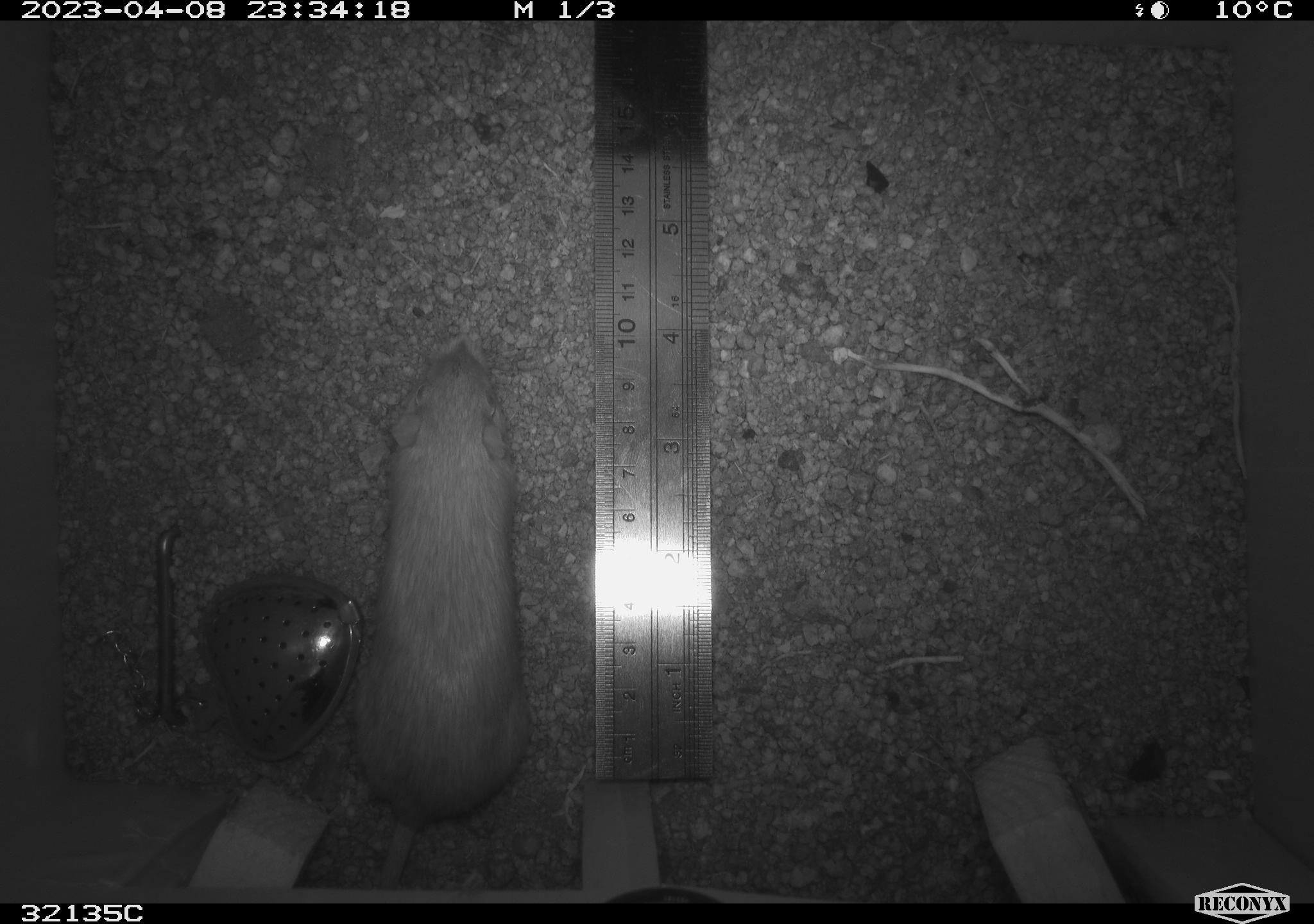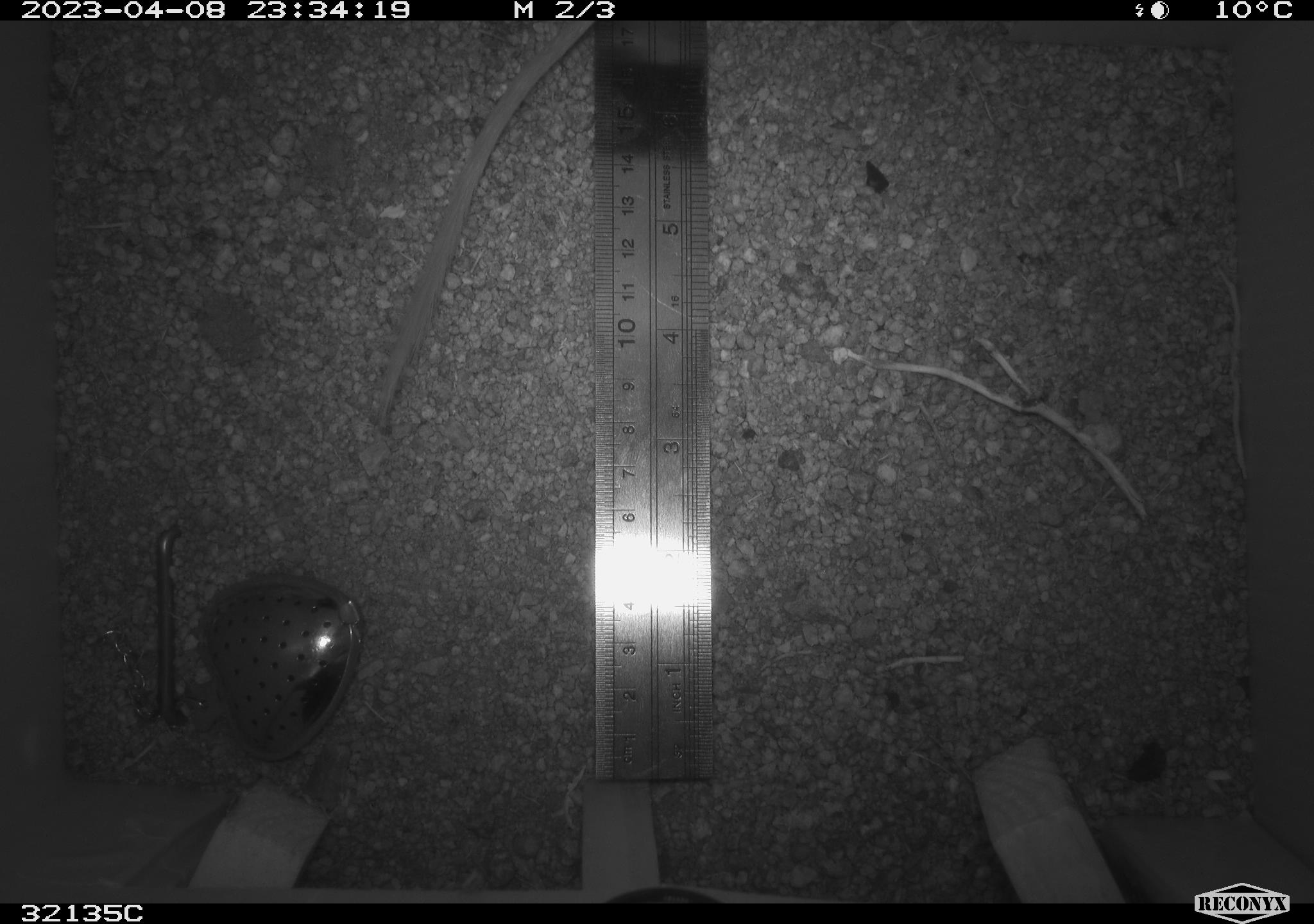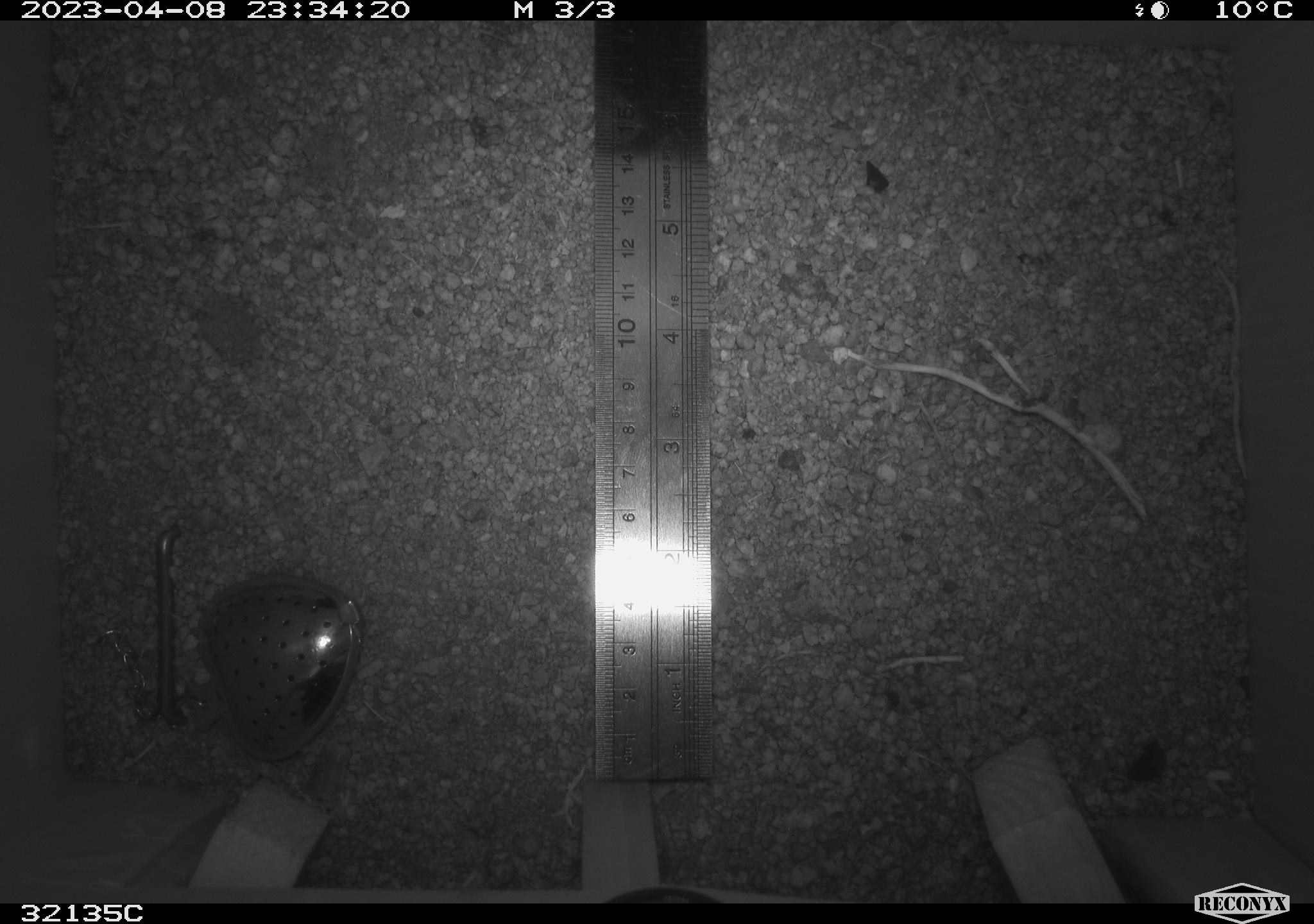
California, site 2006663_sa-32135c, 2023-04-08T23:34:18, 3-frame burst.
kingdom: Animalia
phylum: Chordata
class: Mammalia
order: Rodentia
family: Heteromyidae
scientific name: Heteromyidae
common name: kangaroo rats and pocket mice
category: heteromyidae family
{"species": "heteromyidae family (kangaroo rats and pocket mice) (Heteromyidae)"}